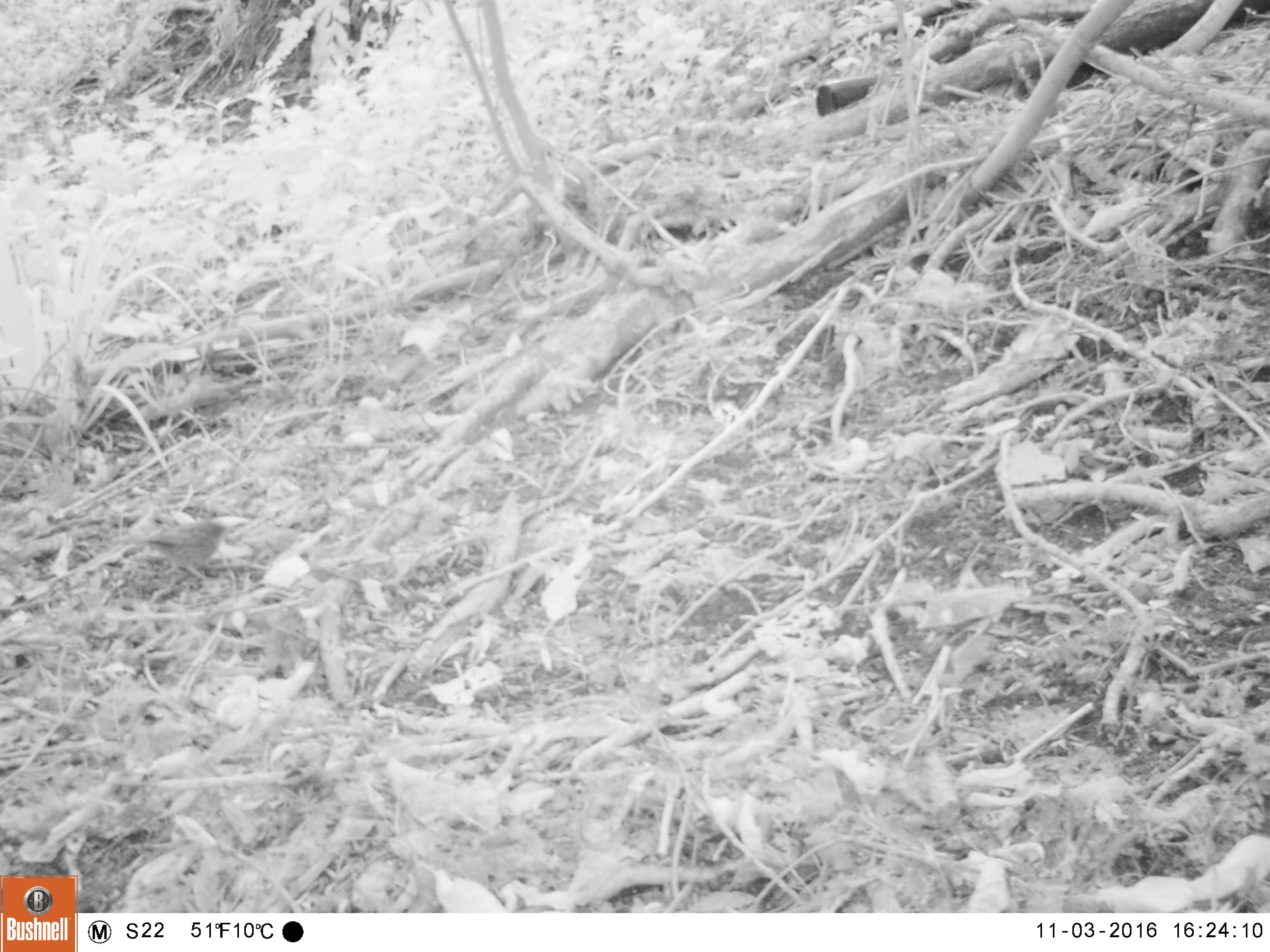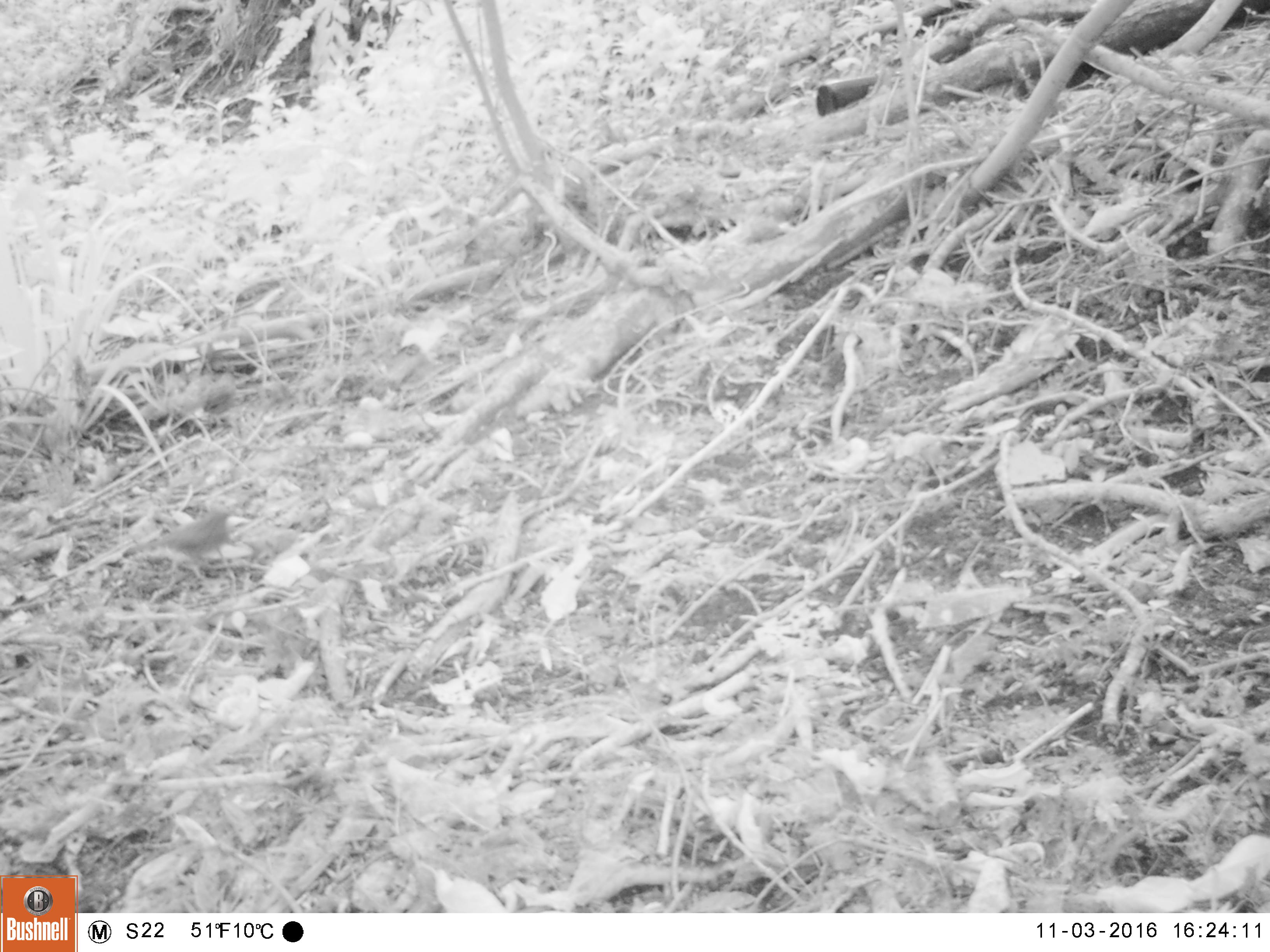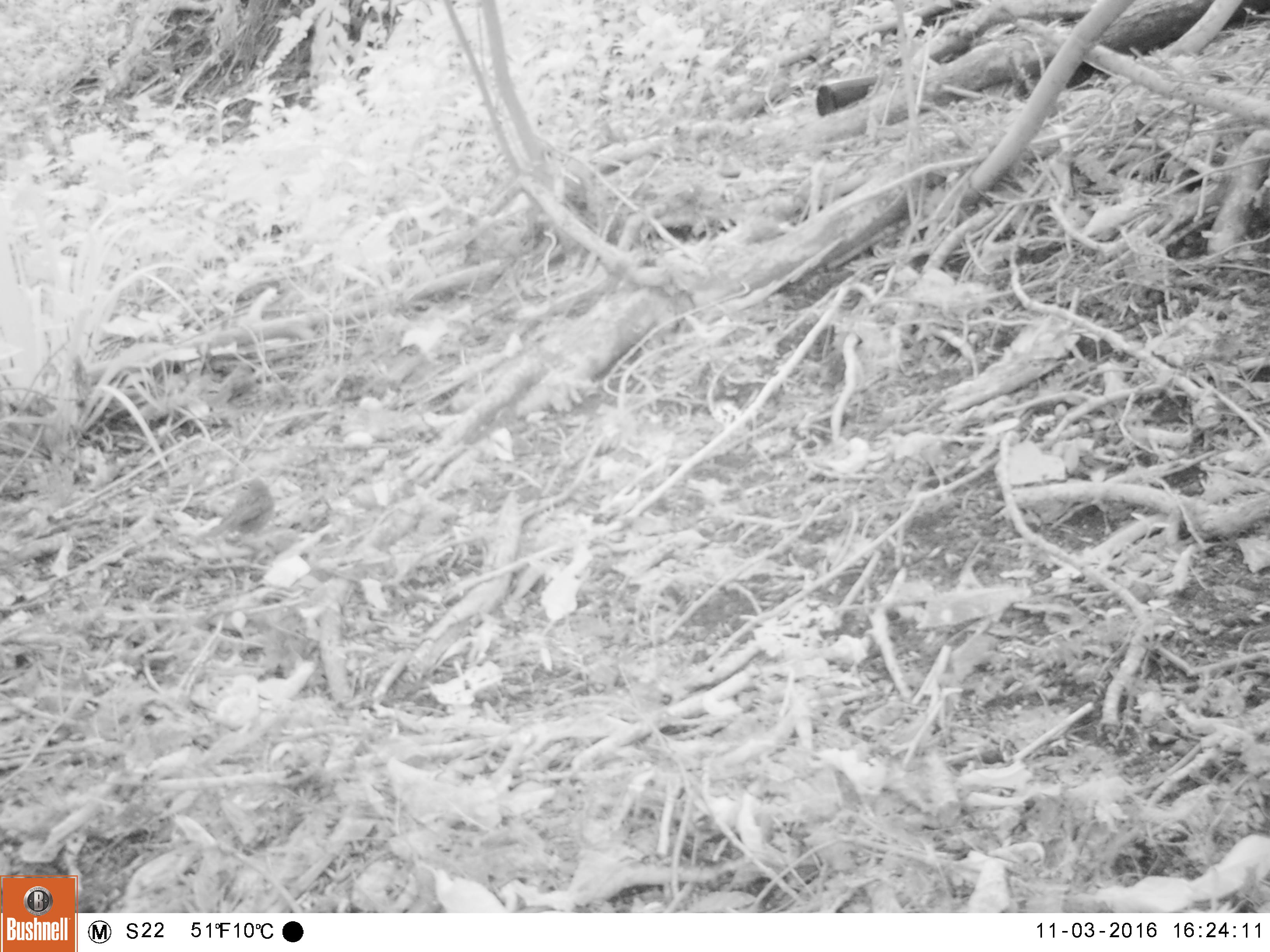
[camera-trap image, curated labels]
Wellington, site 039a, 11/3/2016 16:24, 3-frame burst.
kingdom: Animalia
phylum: Chordata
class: Aves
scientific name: Aves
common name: bird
Bird (Aves).